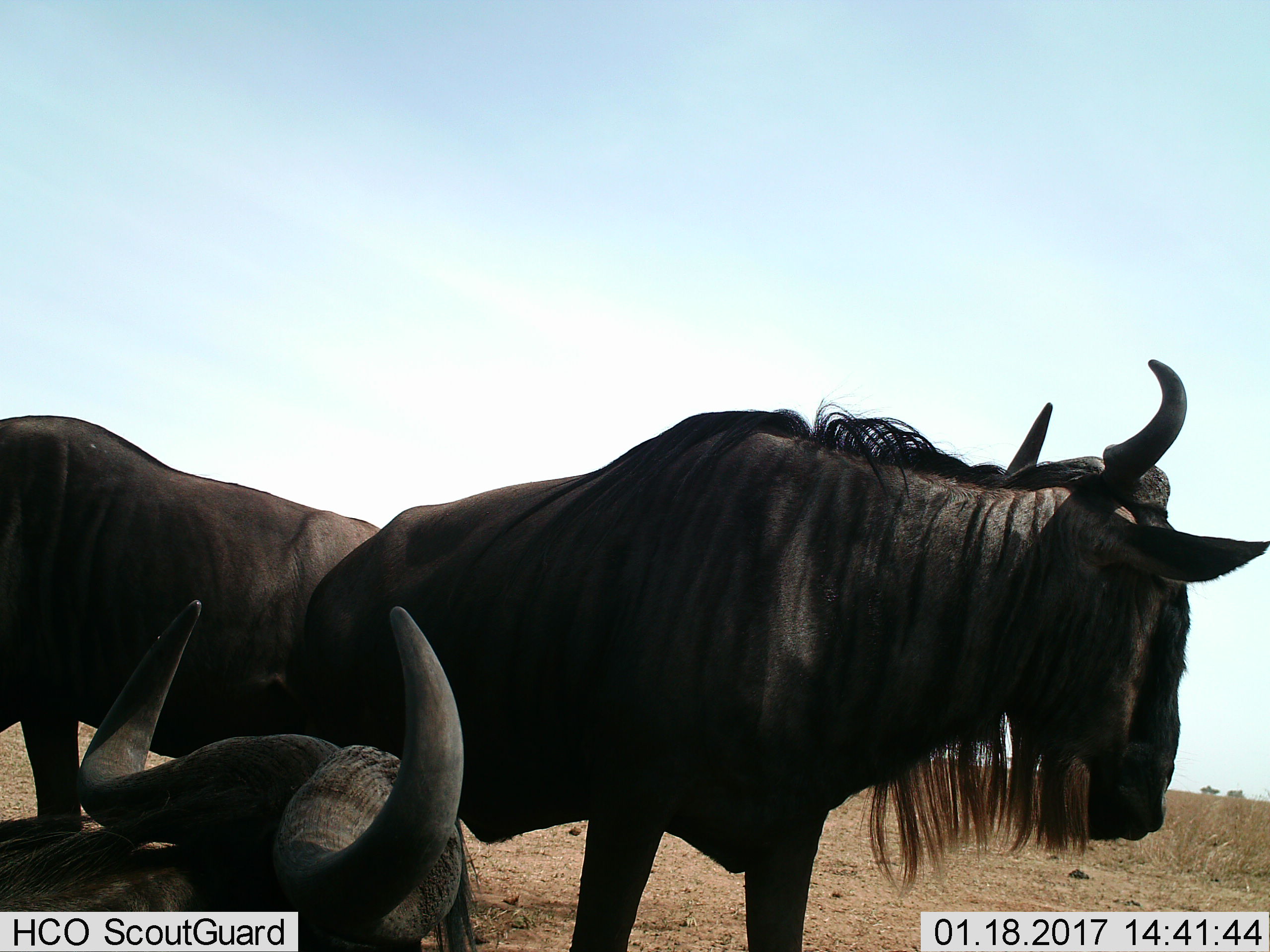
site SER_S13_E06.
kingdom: Animalia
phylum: Chordata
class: Mammalia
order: Artiodactyla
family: Bovidae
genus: Connochaetes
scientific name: Connochaetes taurinus taurinus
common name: blue wildebeest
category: wildebeestblue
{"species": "wildebeestblue (blue wildebeest) (Connochaetes taurinus taurinus)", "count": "3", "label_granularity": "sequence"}